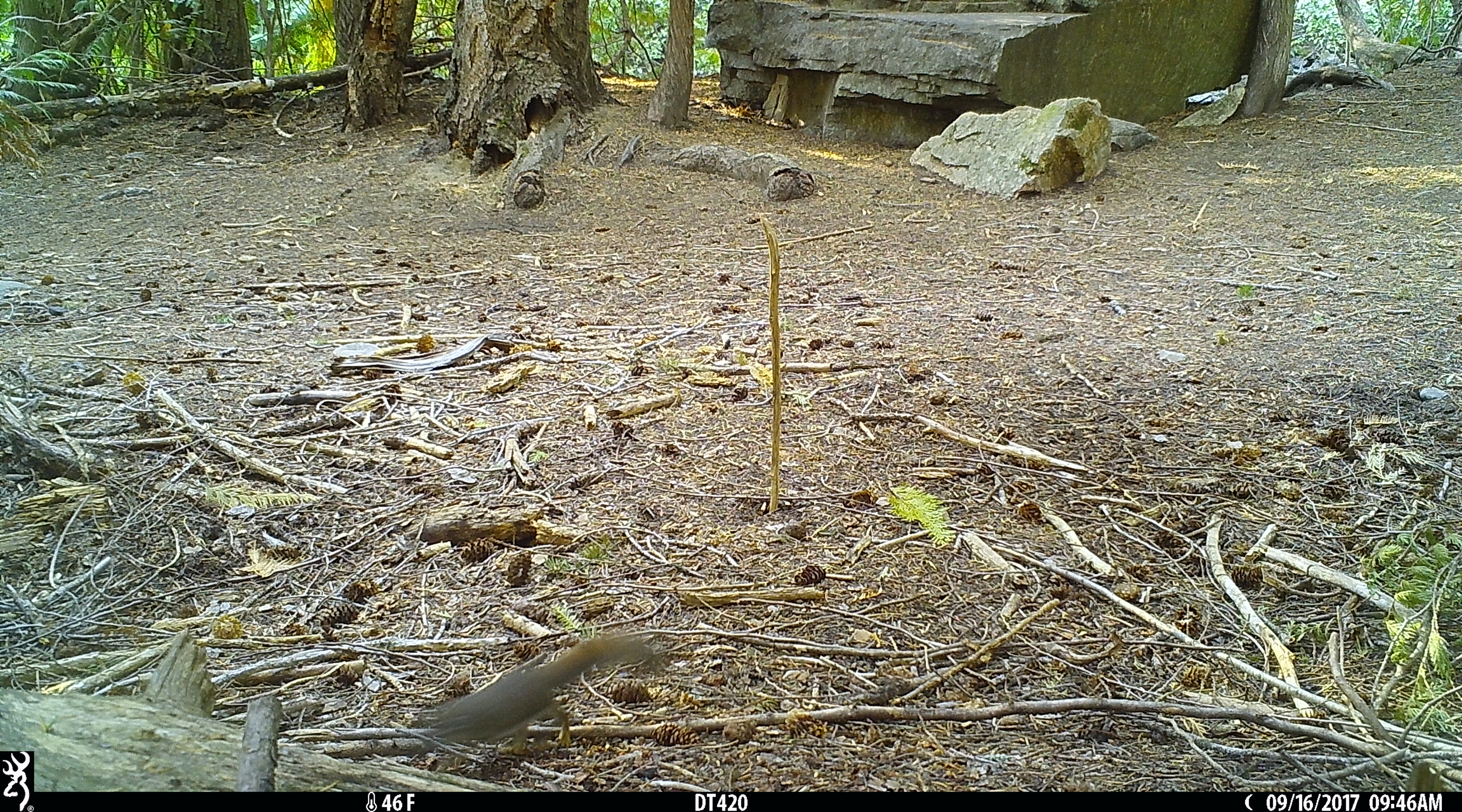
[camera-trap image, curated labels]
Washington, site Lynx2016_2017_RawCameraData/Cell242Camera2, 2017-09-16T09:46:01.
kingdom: Animalia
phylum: Chordata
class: Mammalia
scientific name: Mammalia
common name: small mammal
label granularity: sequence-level